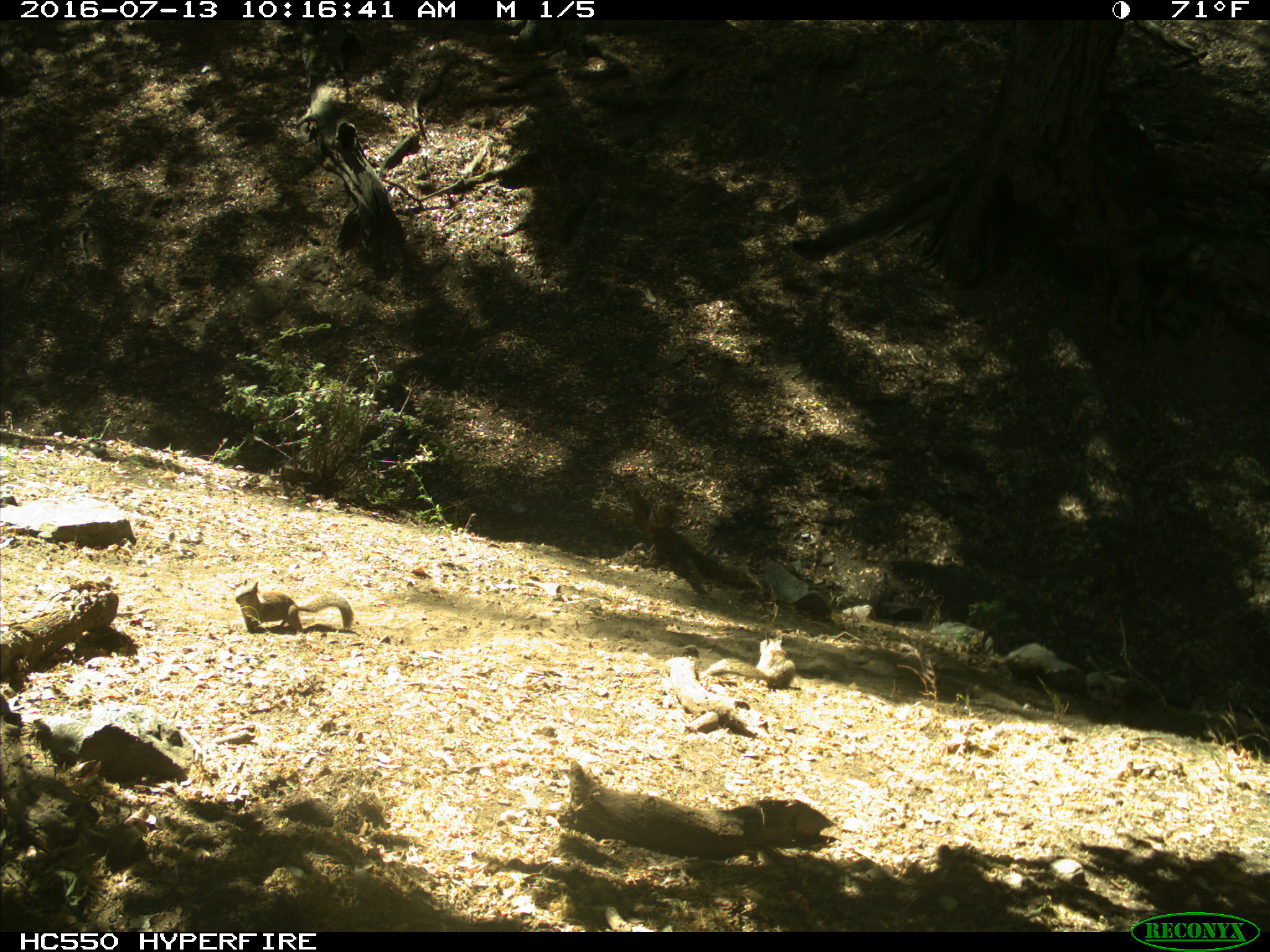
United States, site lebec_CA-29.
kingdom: Animalia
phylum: Chordata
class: Mammalia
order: Rodentia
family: Sciuridae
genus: Otospermophilus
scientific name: Otospermophilus beecheyi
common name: california ground squirrel